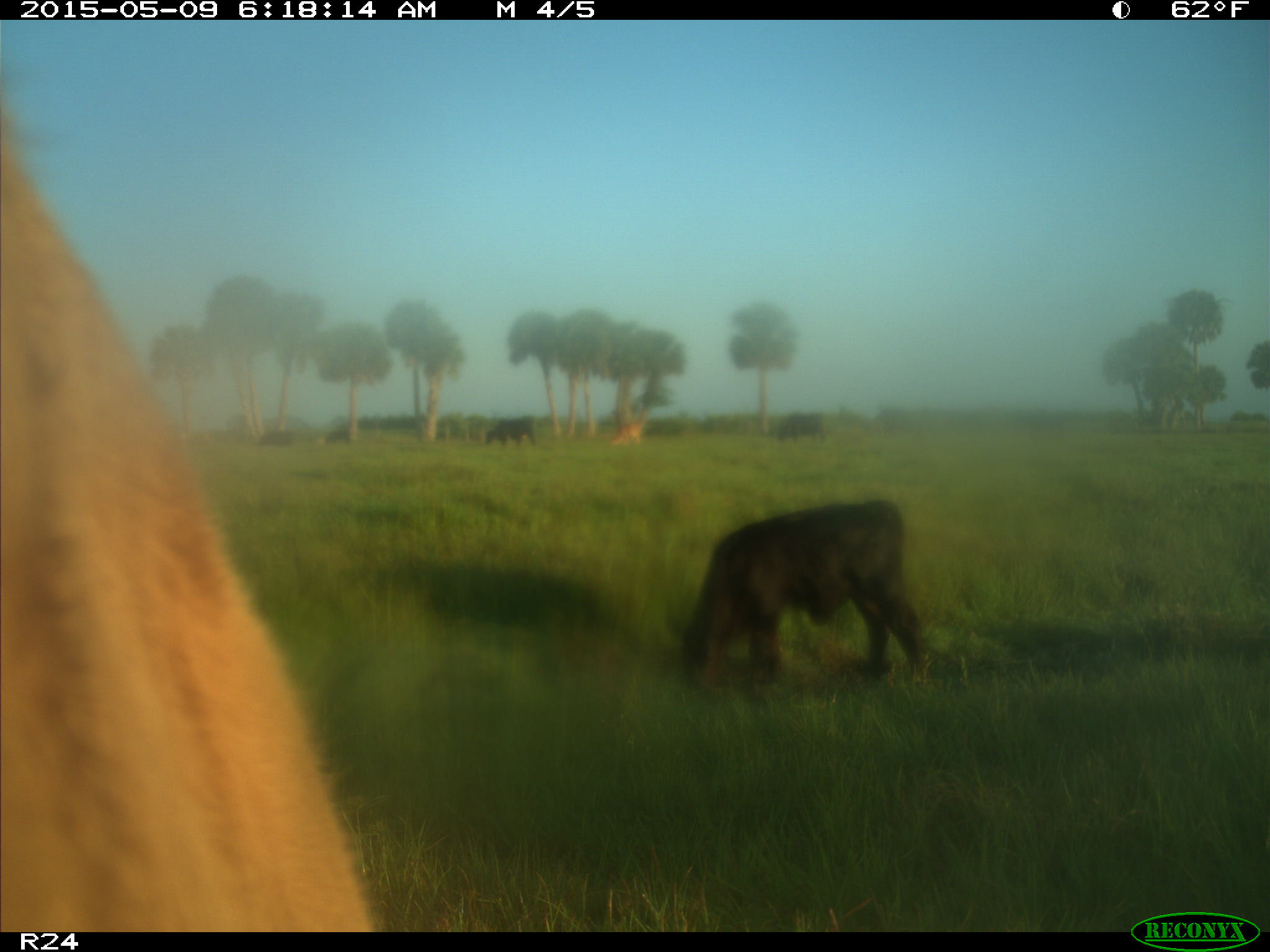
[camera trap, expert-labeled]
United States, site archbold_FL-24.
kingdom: Animalia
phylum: Chordata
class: Mammalia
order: Artiodactyla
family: Bovidae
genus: Bos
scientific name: Bos taurus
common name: domestic cow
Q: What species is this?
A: Bos taurus (domestic cow).